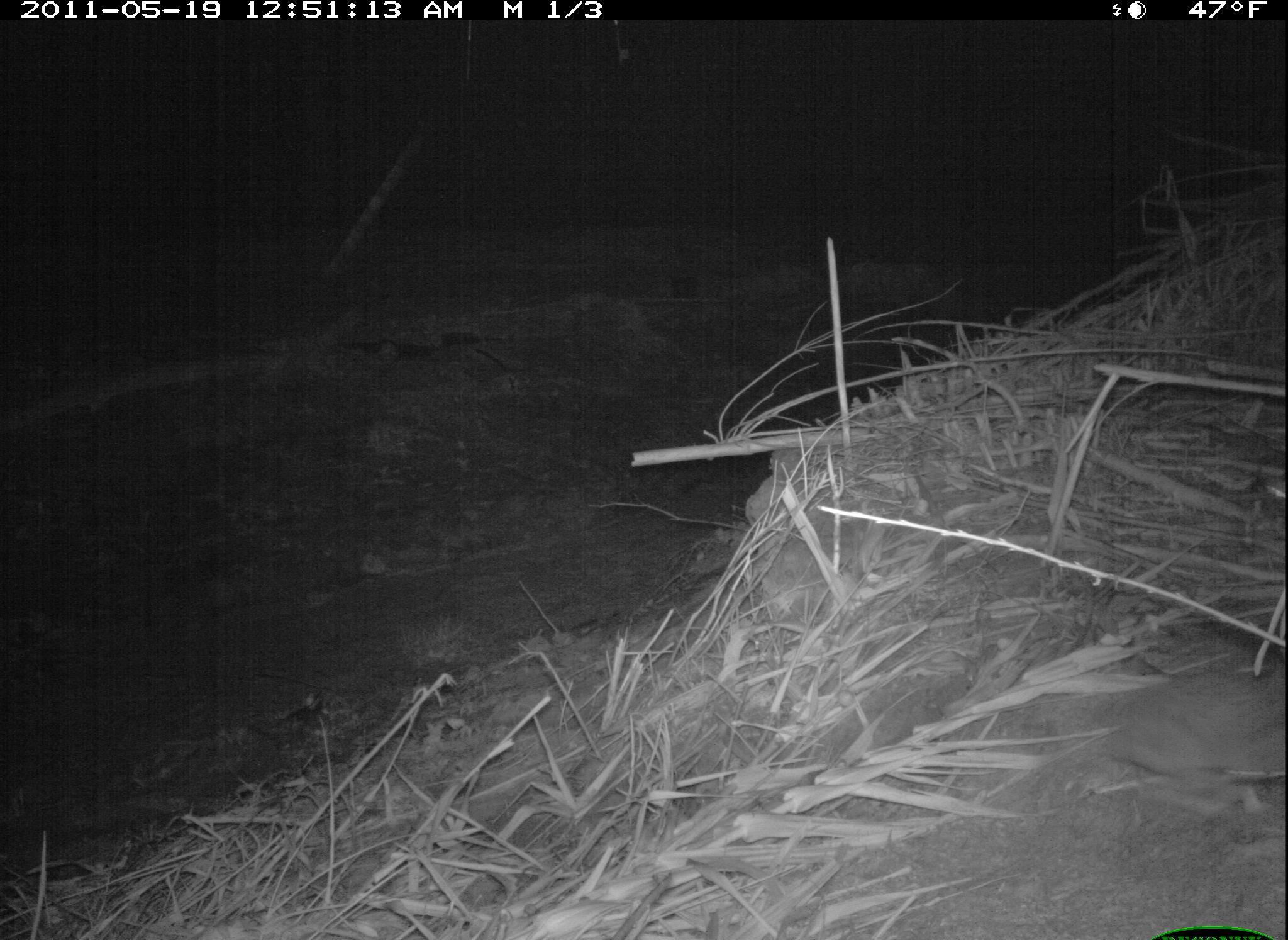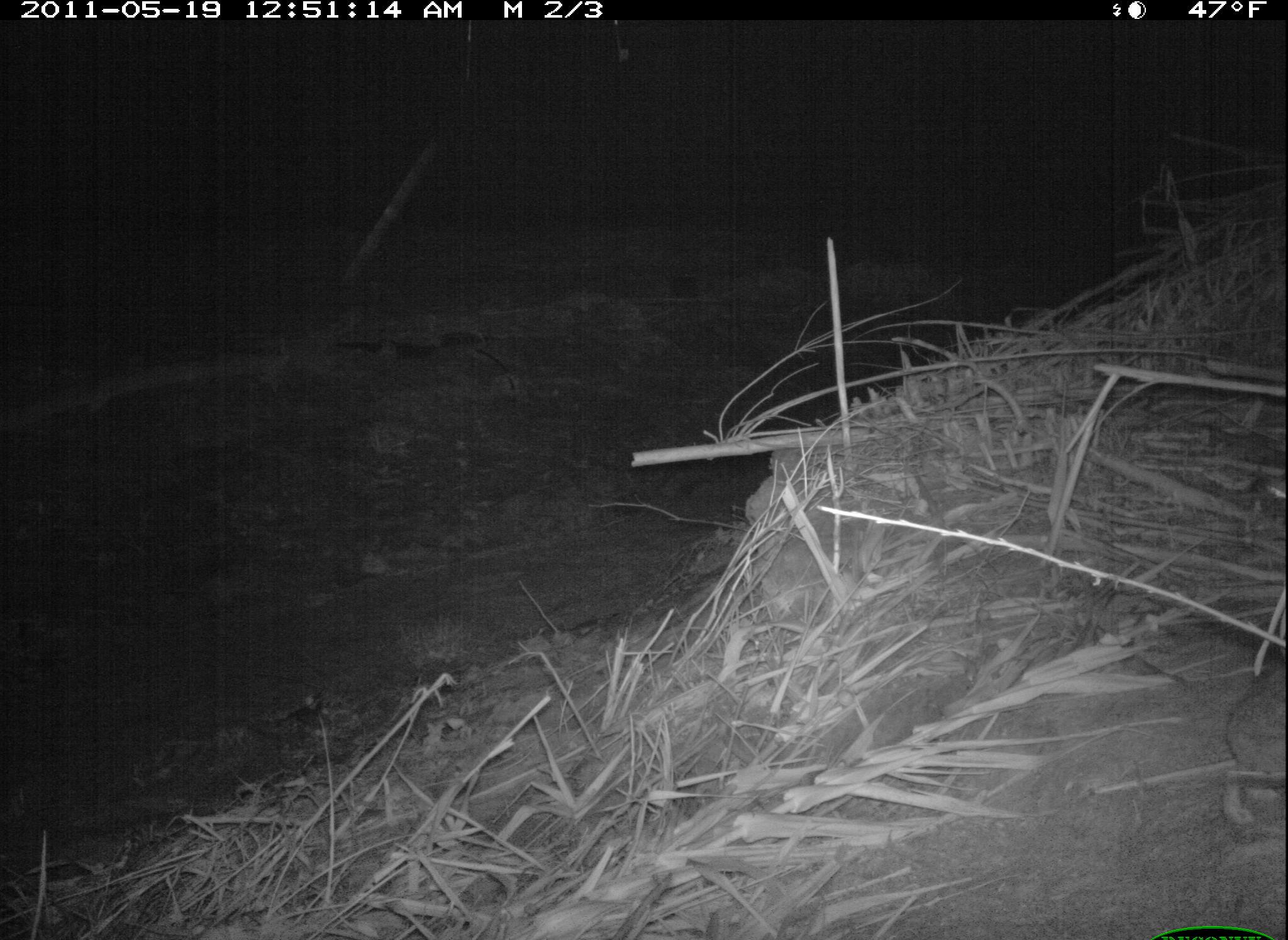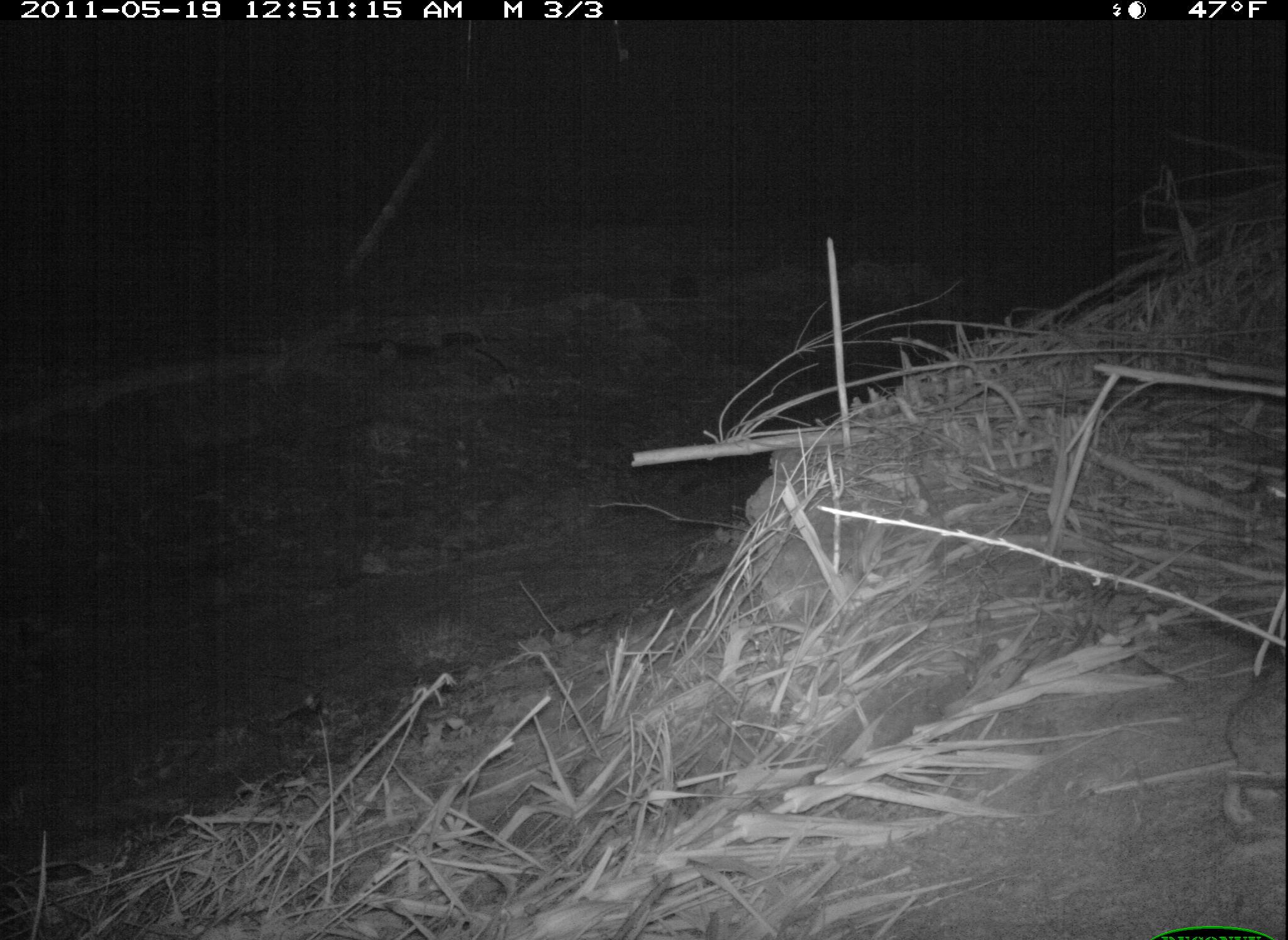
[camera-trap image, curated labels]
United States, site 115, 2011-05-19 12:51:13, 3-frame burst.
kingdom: Animalia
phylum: Chordata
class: Mammalia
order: Lagomorpha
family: Leporidae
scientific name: Leporidae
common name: rabbits and hares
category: rabbit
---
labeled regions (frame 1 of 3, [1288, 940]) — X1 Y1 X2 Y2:
rabbit: 1095 648 1286 817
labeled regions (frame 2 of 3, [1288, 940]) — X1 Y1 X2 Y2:
rabbit: 1209 644 1286 833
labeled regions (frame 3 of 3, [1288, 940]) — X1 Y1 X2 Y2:
rabbit: 1220 659 1286 839